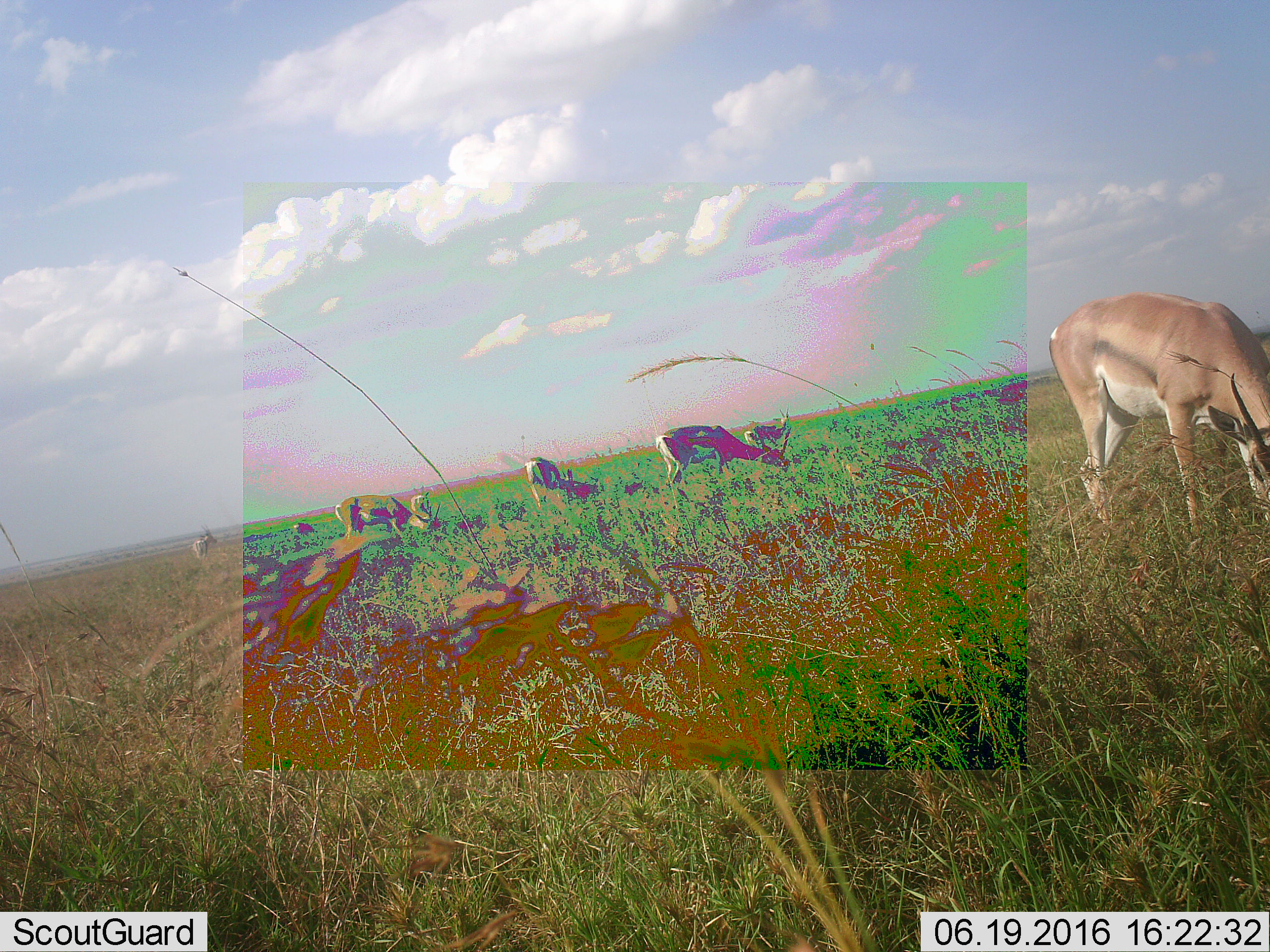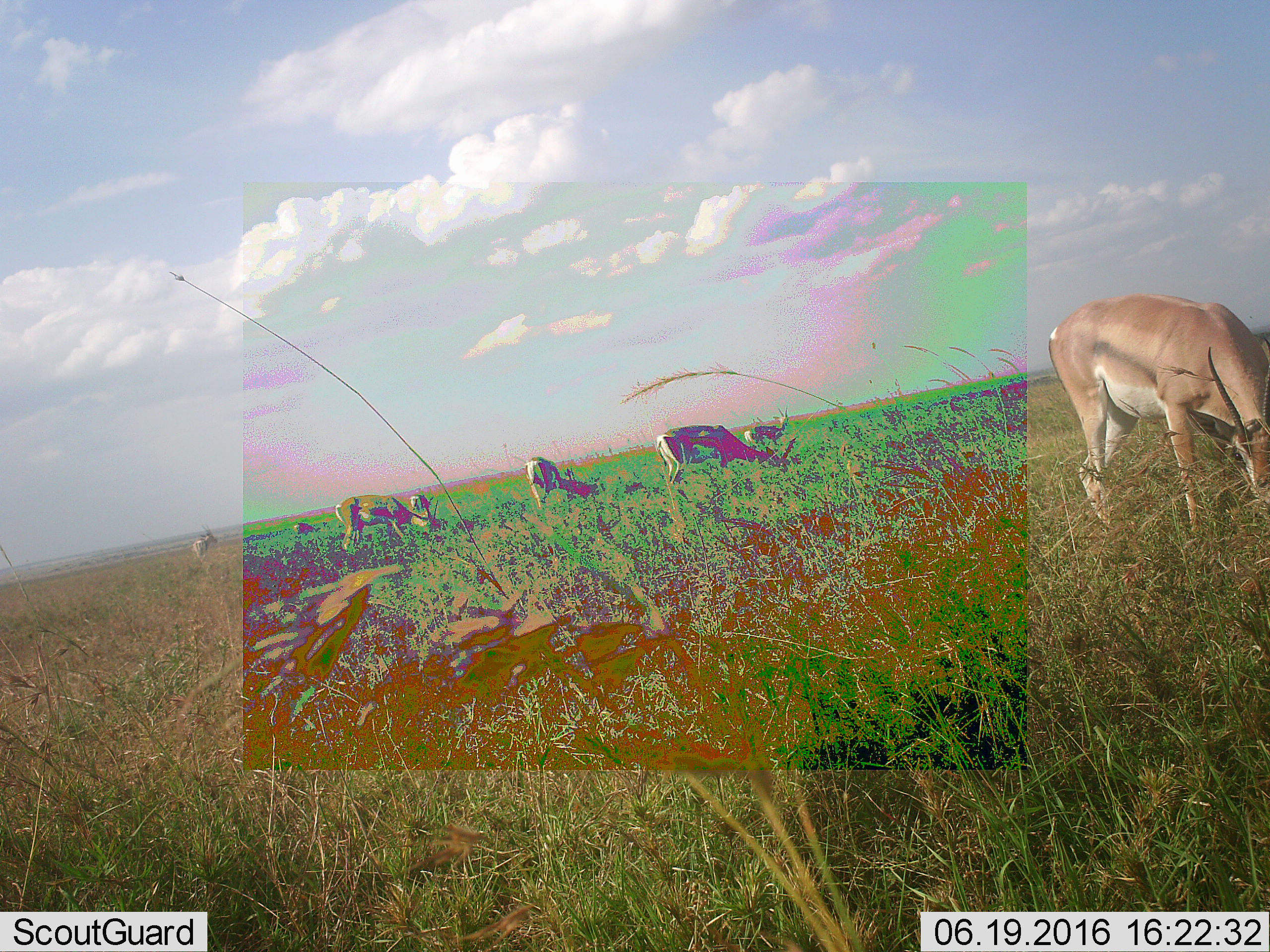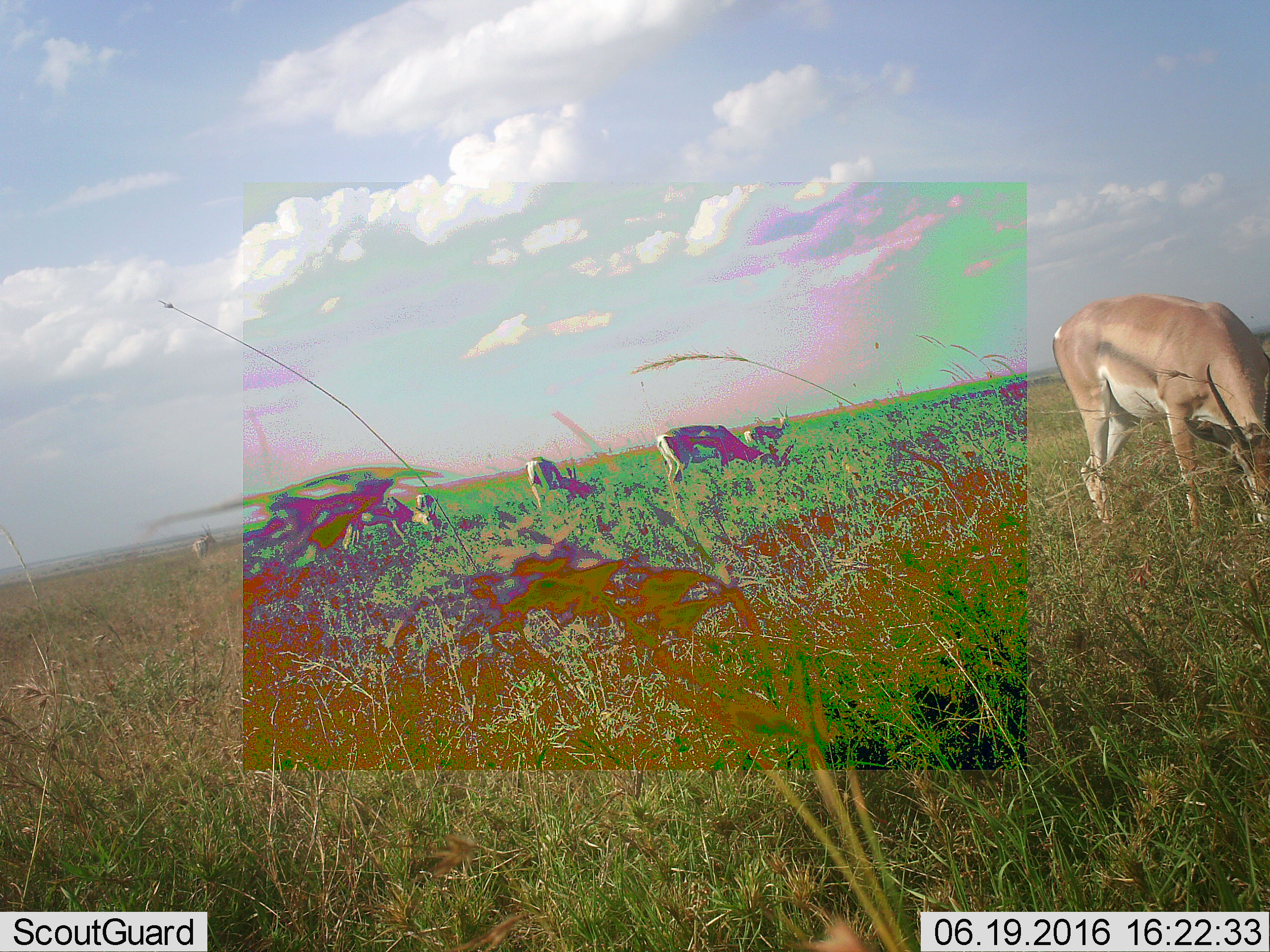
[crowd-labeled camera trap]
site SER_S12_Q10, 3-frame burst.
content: unidentified animal